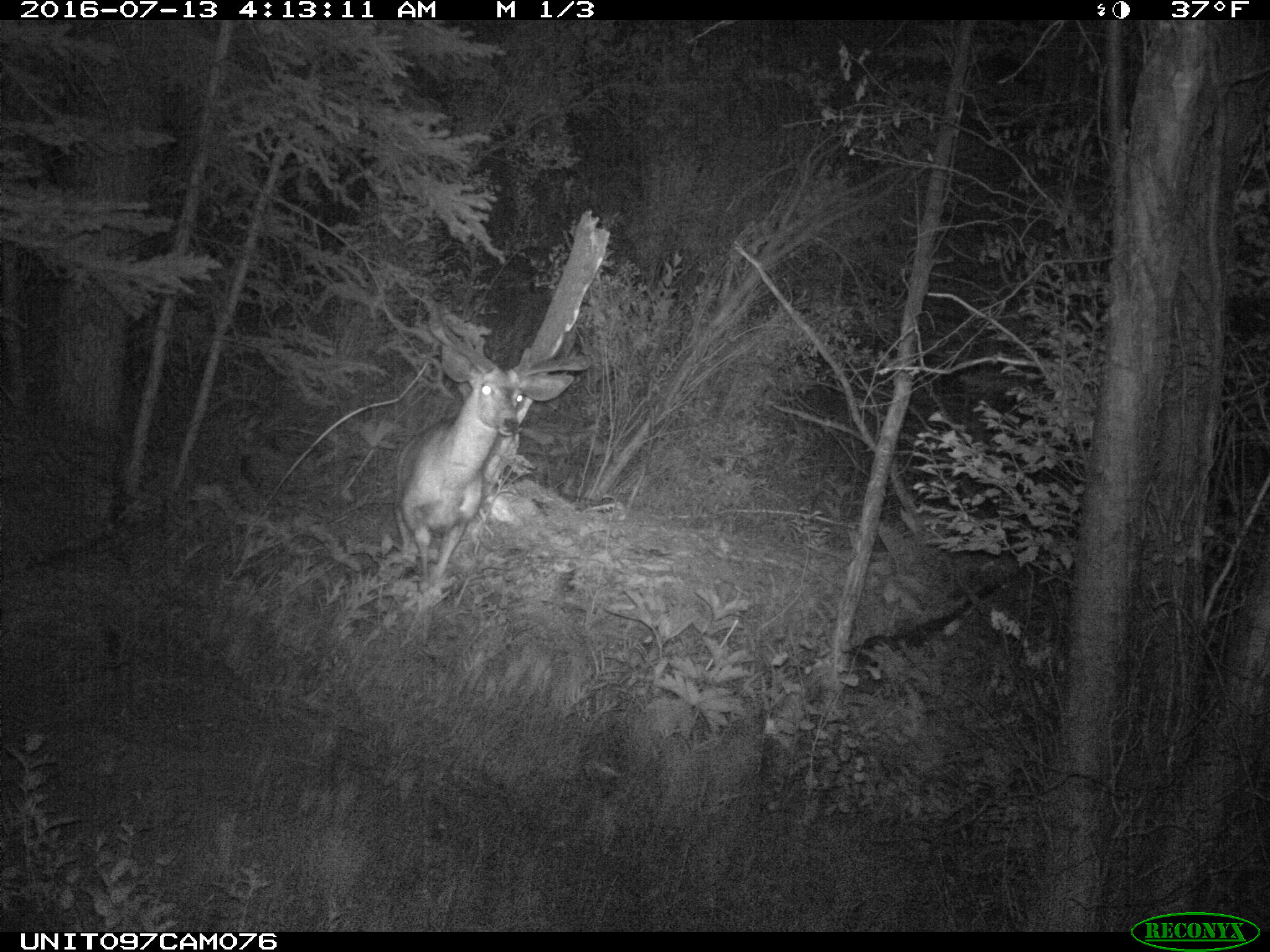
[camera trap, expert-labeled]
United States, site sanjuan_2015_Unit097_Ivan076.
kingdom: Animalia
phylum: Chordata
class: Mammalia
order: Artiodactyla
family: Cervidae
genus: Odocoileus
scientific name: Odocoileus hemionus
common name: mule deer